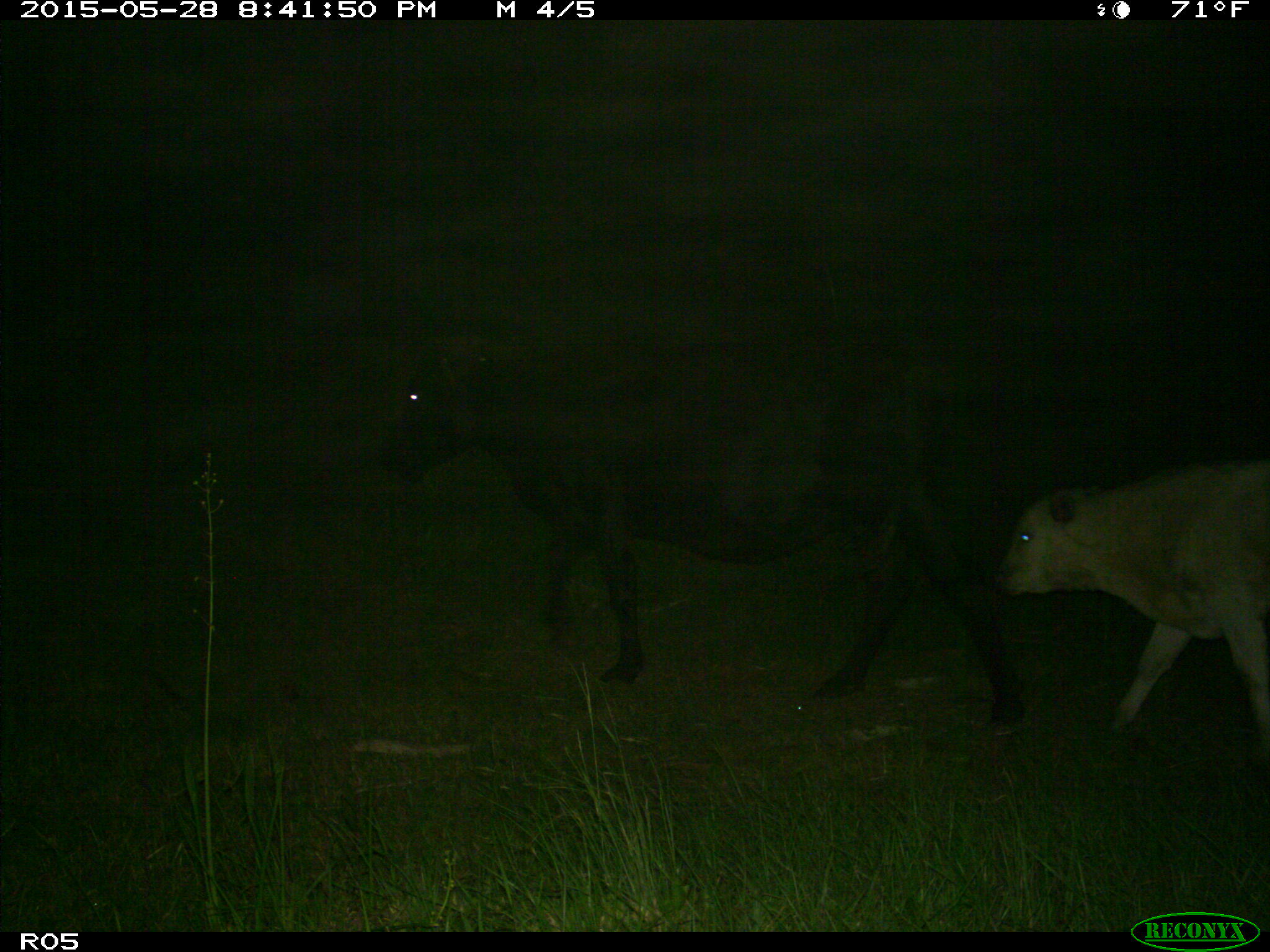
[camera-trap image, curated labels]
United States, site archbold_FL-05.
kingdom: Animalia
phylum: Chordata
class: Mammalia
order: Artiodactyla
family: Bovidae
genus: Bos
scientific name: Bos taurus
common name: domestic cow